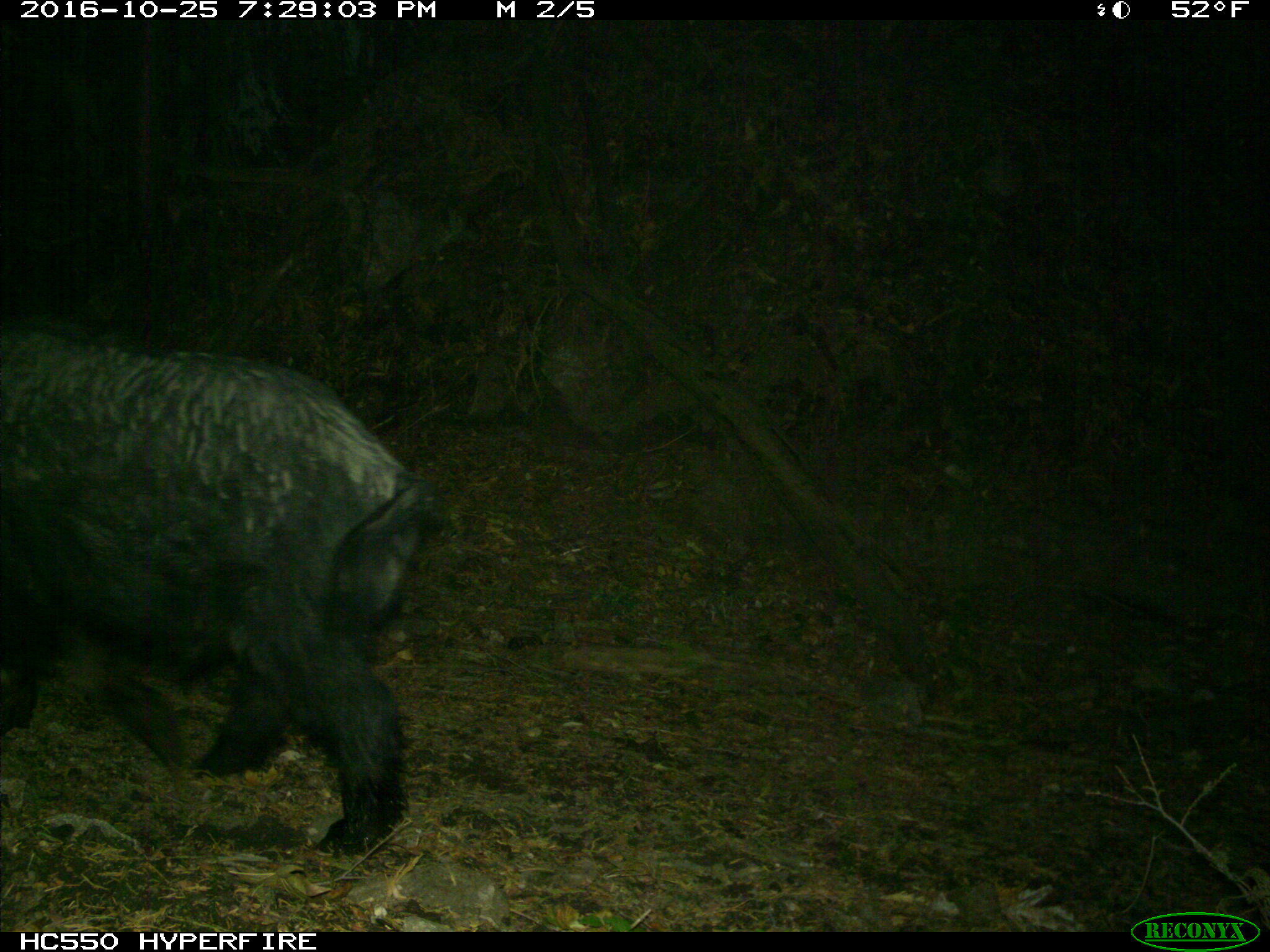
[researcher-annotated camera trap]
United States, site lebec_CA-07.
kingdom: Animalia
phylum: Chordata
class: Mammalia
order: Artiodactyla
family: Suidae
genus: Sus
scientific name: Sus scrofa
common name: wild boar